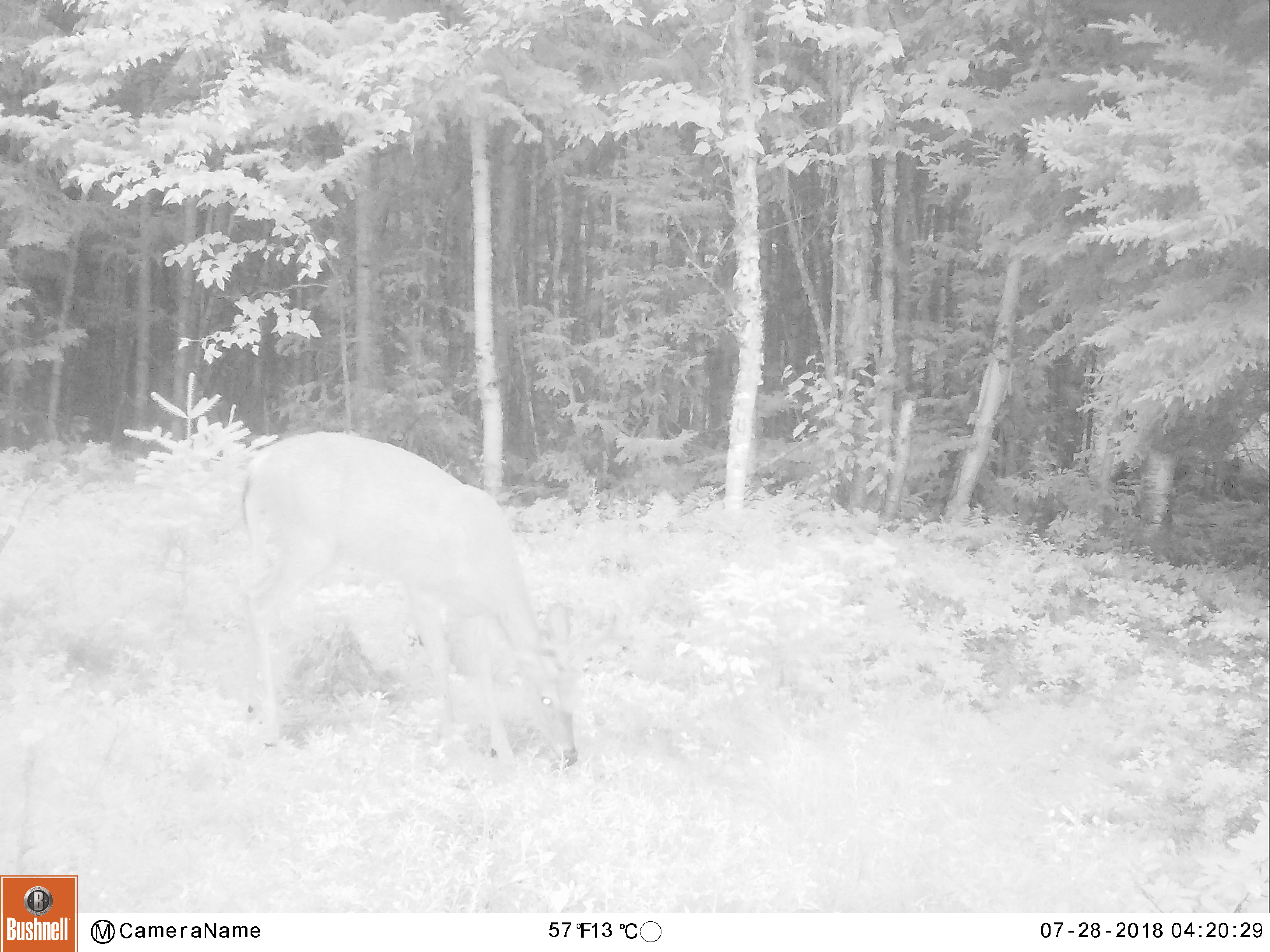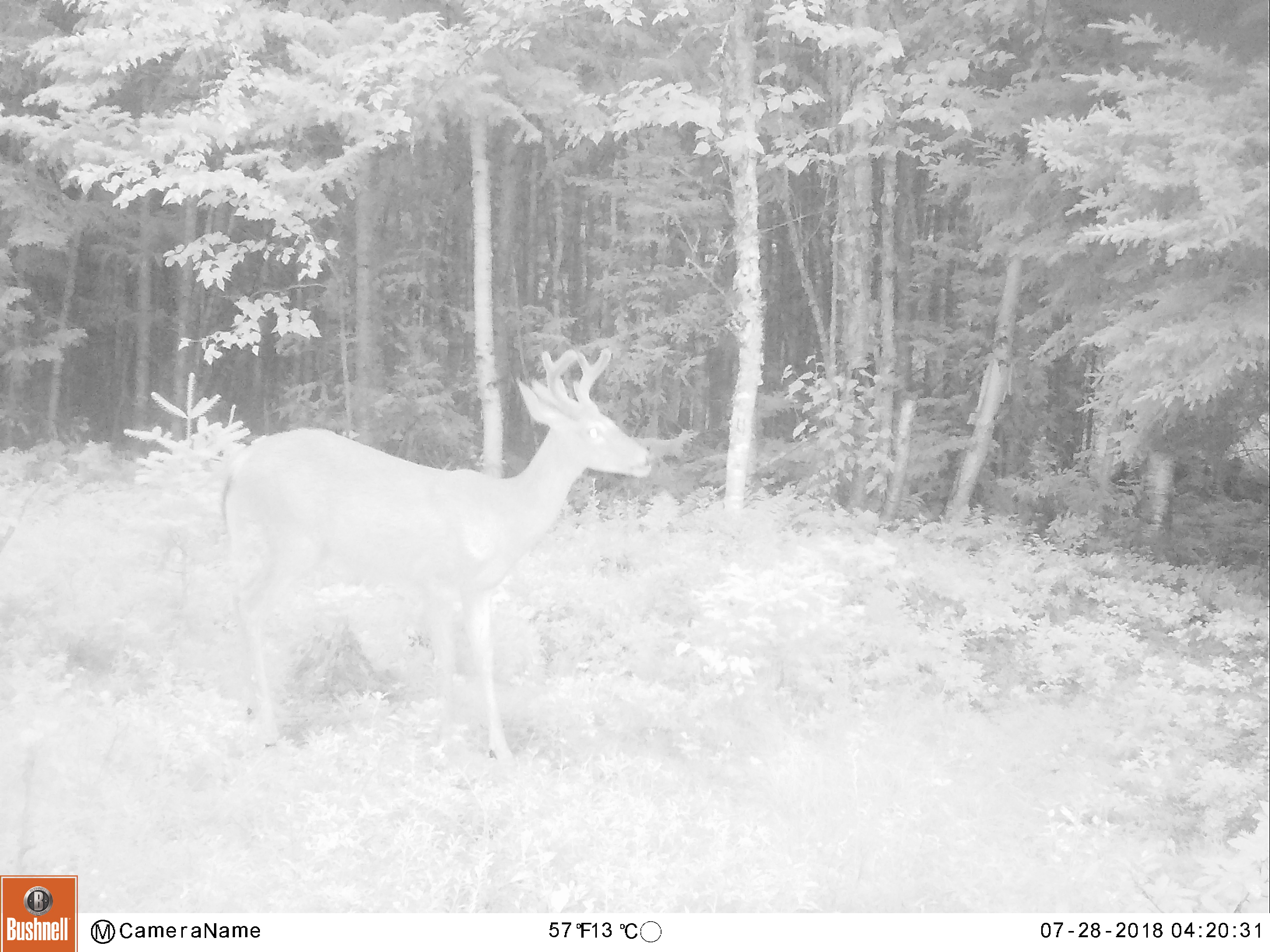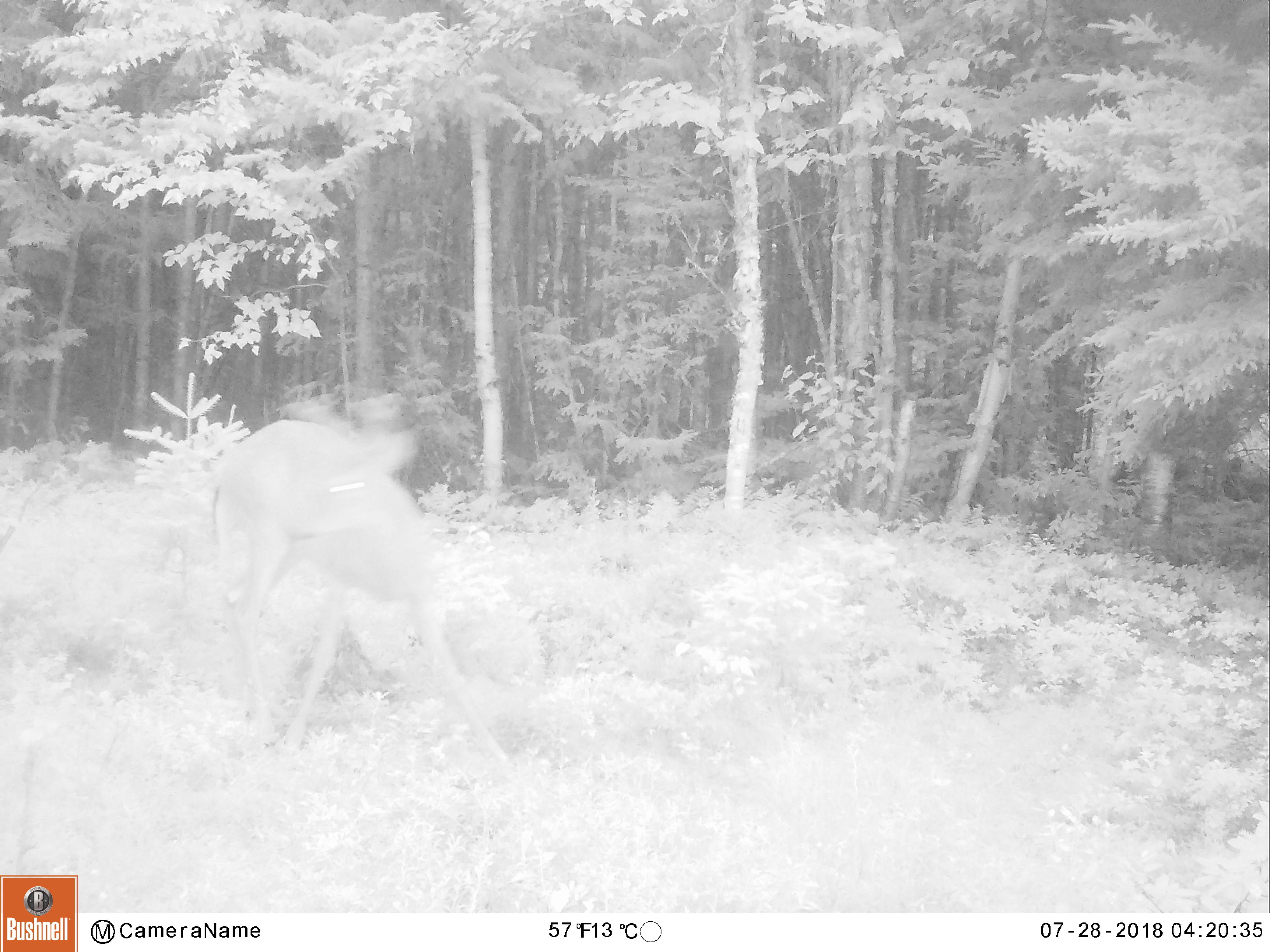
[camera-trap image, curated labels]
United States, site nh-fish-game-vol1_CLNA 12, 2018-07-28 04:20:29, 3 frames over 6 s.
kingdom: Animalia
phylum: Chordata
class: Mammalia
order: Artiodactyla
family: Cervidae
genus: Odocoileus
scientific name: Odocoileus virginianus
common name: white-tailed deer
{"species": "white-tailed deer (Odocoileus virginianus)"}